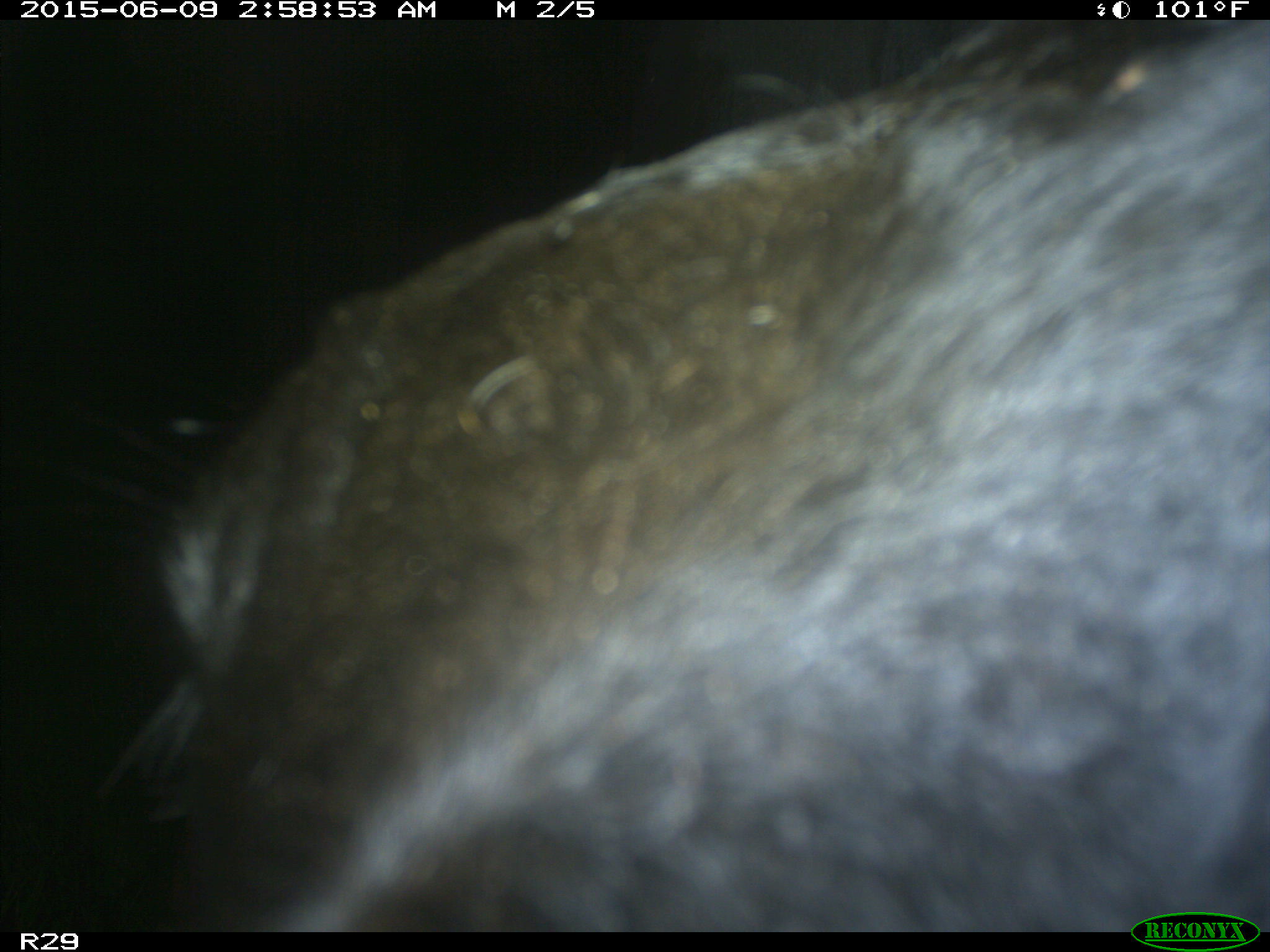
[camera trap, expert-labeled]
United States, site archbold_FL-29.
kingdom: Animalia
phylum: Chordata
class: Mammalia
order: Artiodactyla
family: Bovidae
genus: Bos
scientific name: Bos taurus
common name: domestic cow